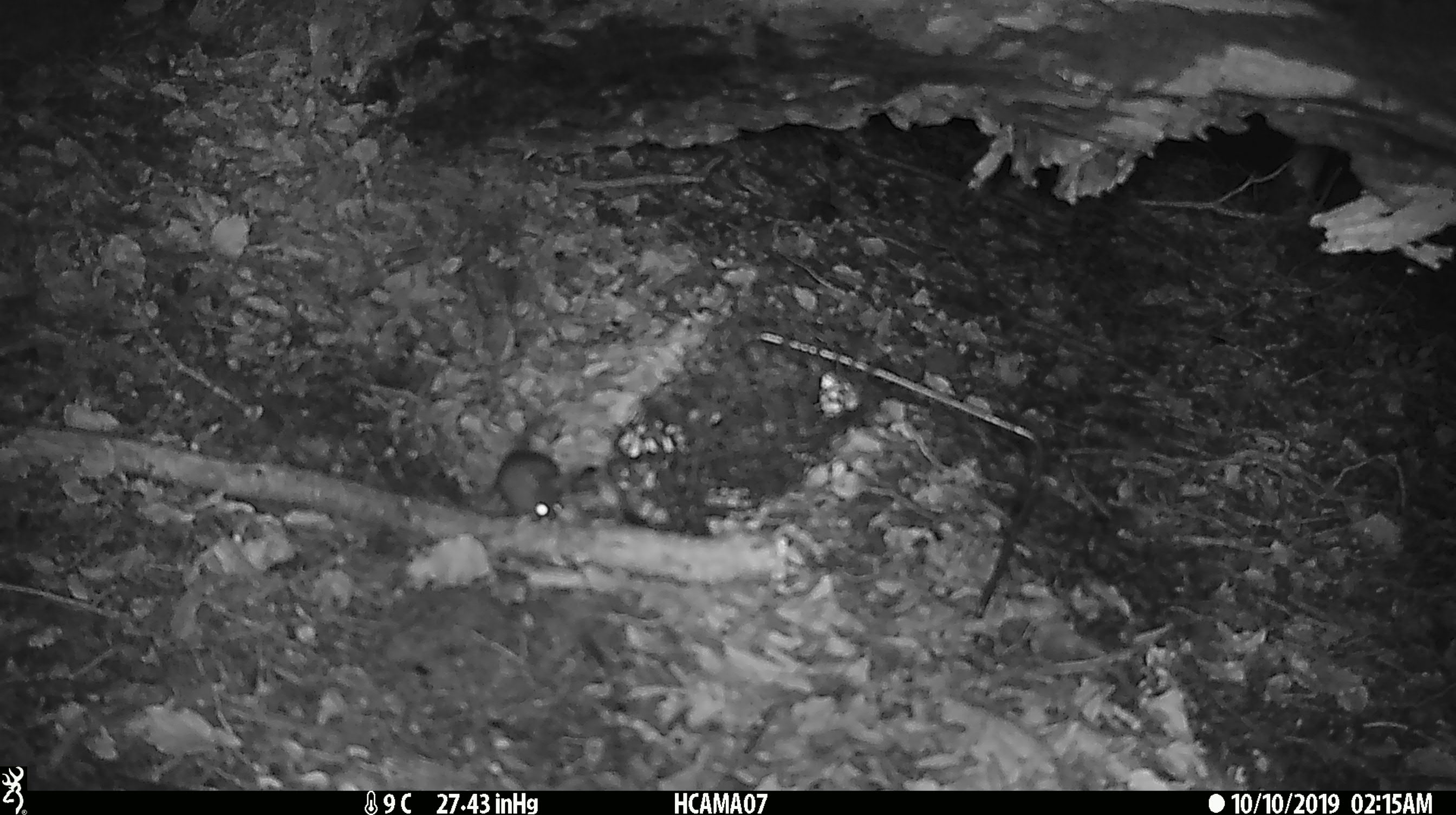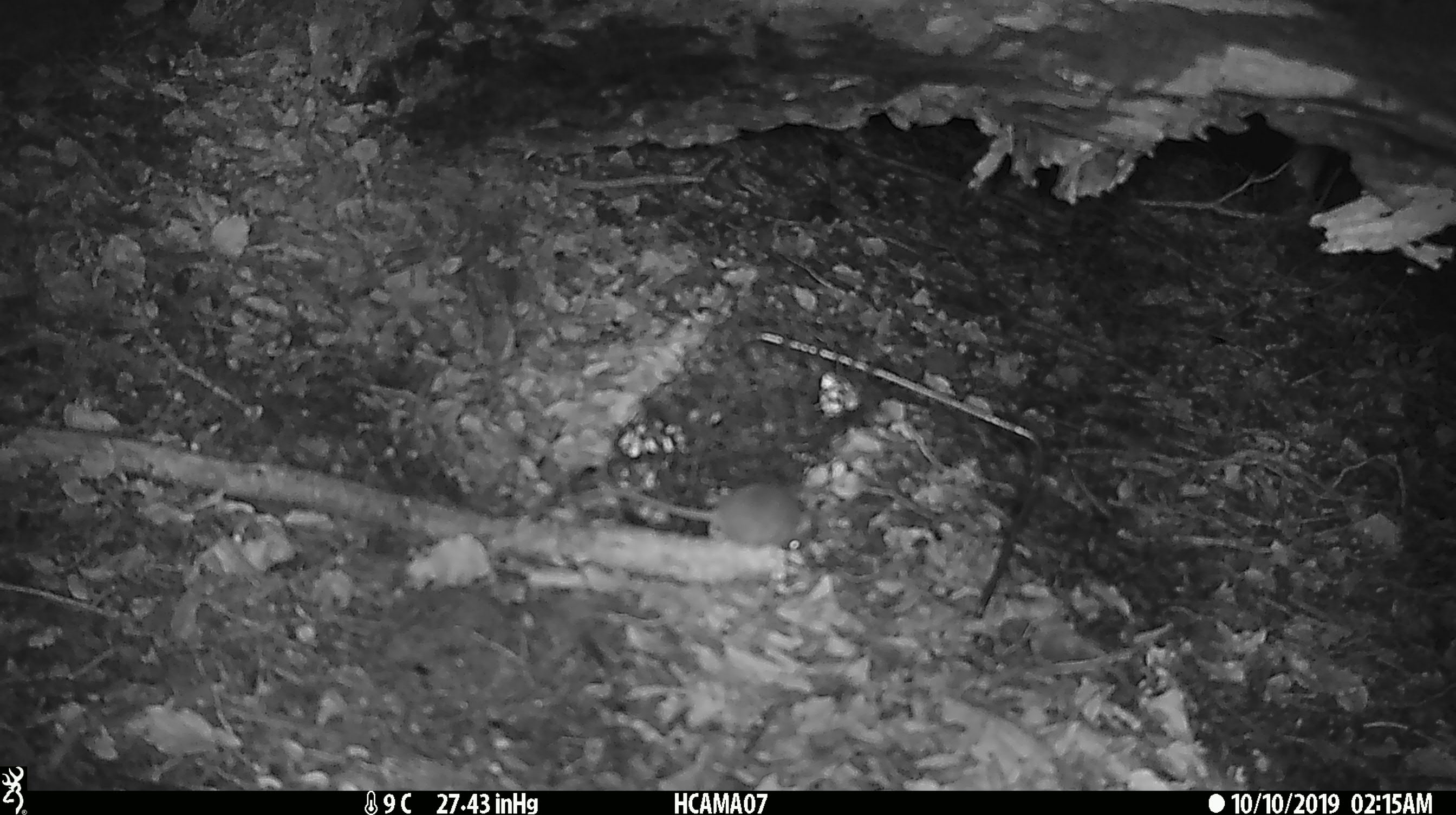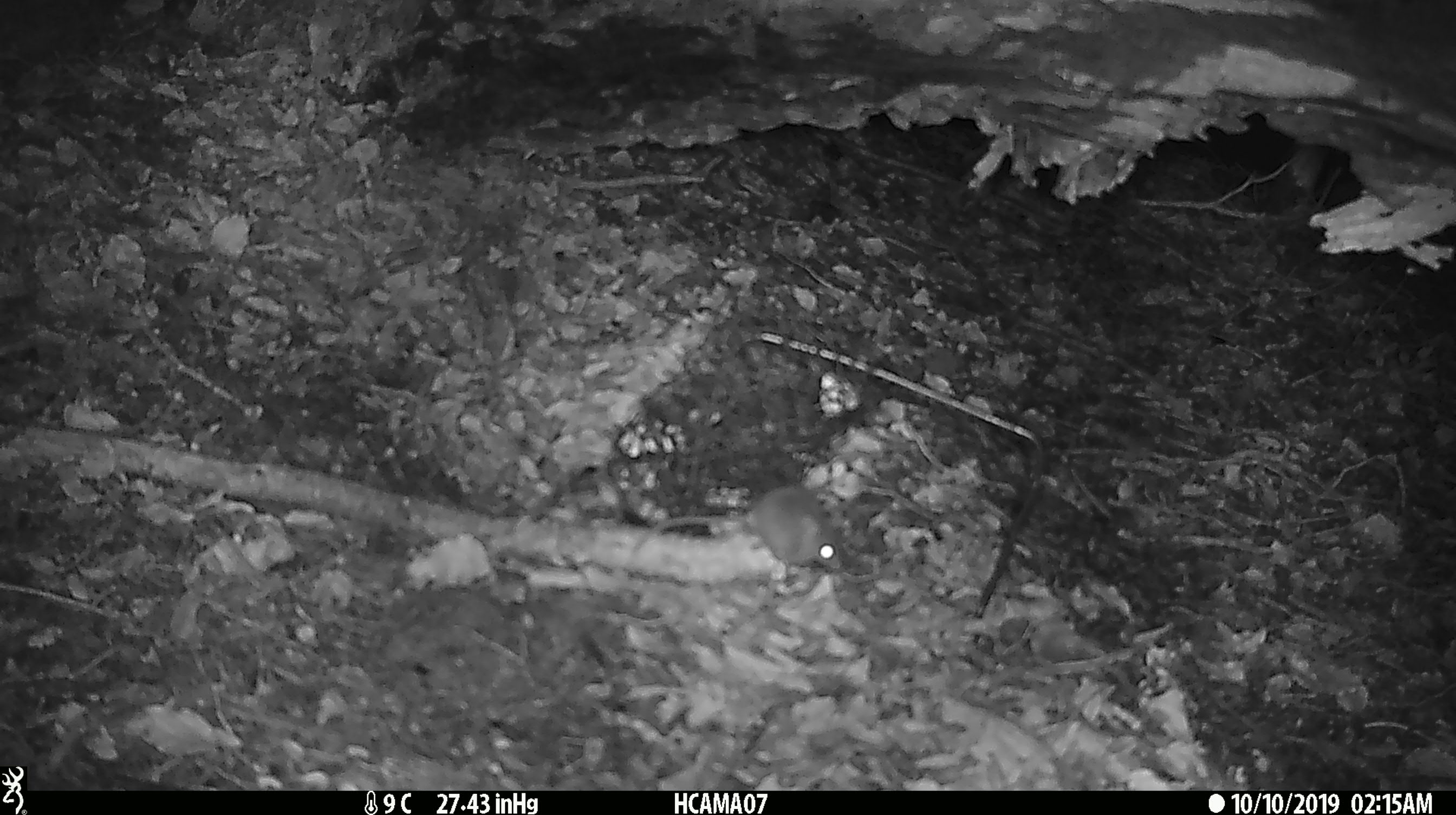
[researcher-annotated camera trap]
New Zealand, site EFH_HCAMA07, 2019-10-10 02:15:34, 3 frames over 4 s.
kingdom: Animalia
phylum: Chordata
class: Mammalia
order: Rodentia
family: Muridae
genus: Mus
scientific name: Mus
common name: mouse